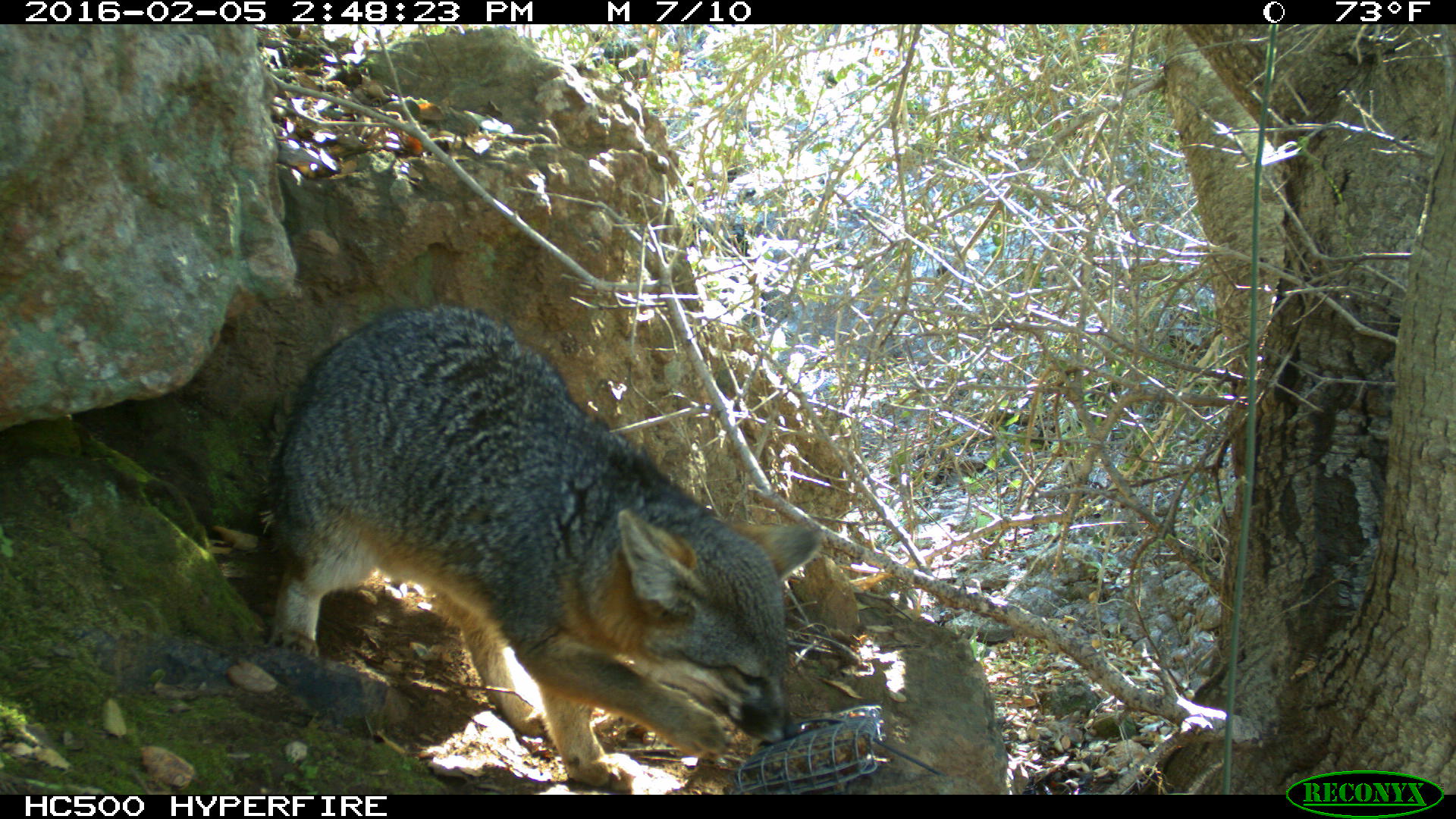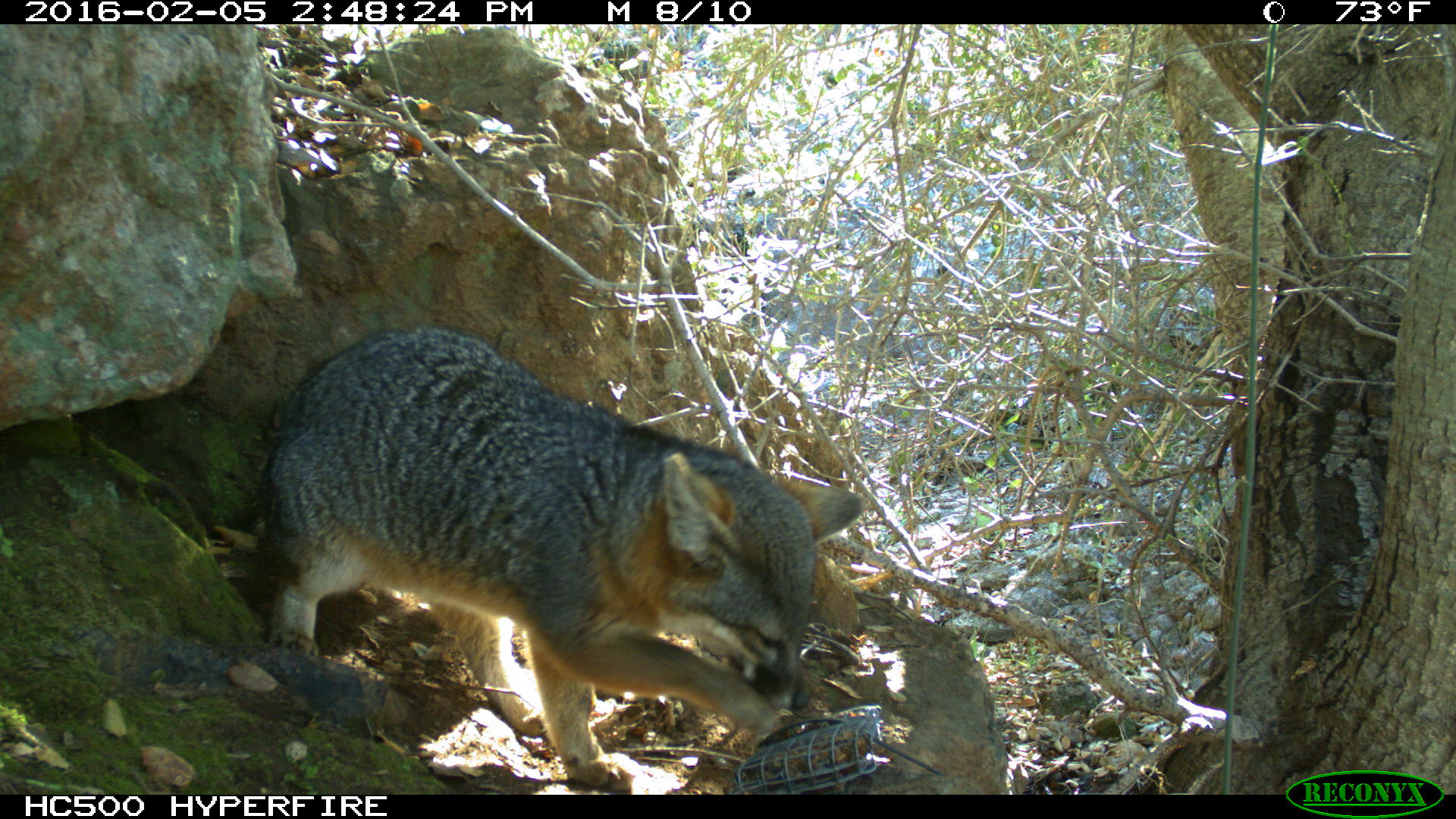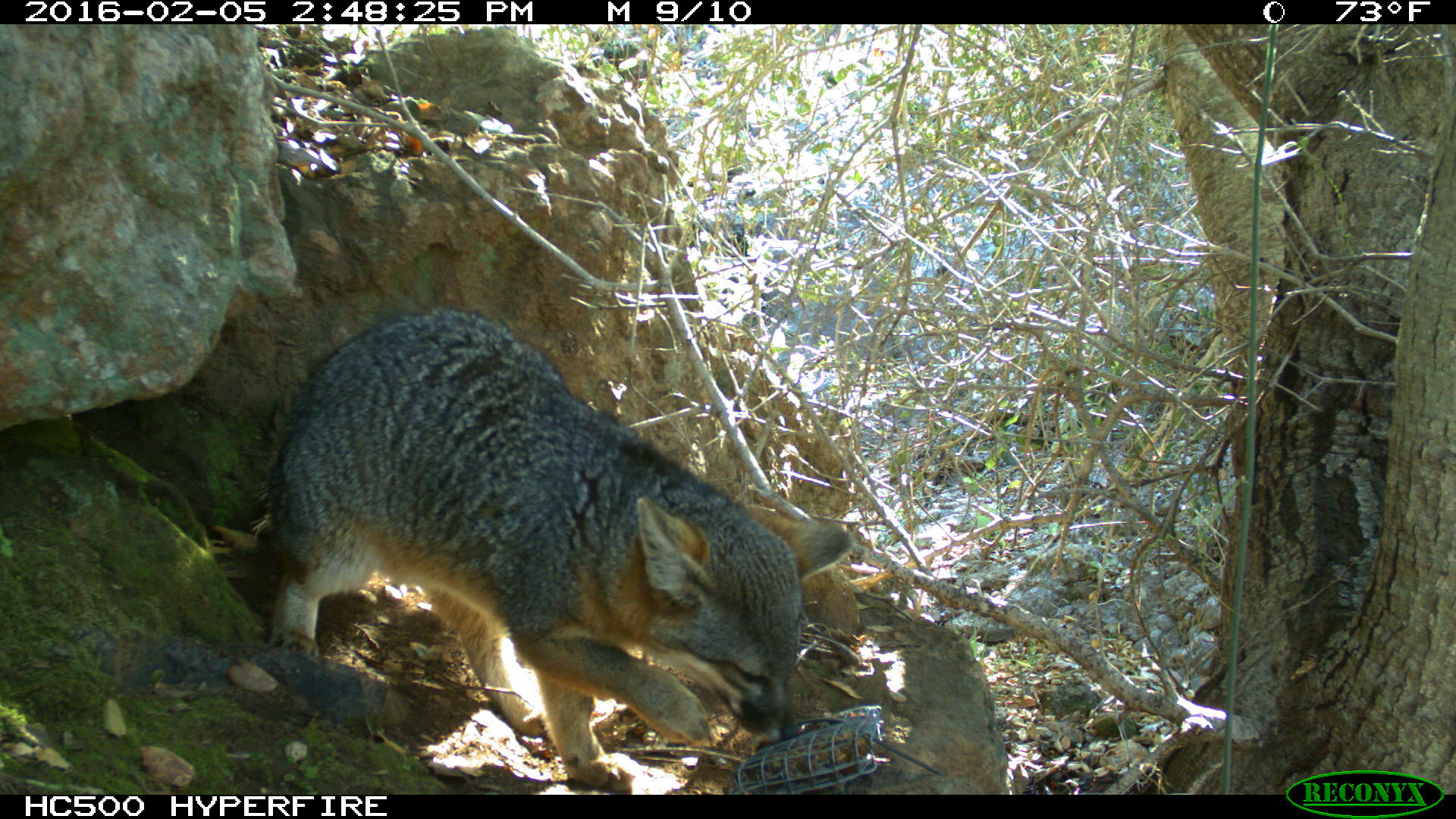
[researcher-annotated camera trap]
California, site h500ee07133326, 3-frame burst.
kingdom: Animalia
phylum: Chordata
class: Mammalia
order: Carnivora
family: Canidae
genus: Urocyon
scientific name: Urocyon littoralis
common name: island fox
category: fox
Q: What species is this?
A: Fox (island fox) (Urocyon littoralis).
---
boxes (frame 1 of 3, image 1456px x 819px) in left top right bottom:
fox: 264 298 837 792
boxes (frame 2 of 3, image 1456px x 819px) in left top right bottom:
fox: 255 325 861 788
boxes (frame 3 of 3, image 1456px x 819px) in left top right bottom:
fox: 254 308 853 787